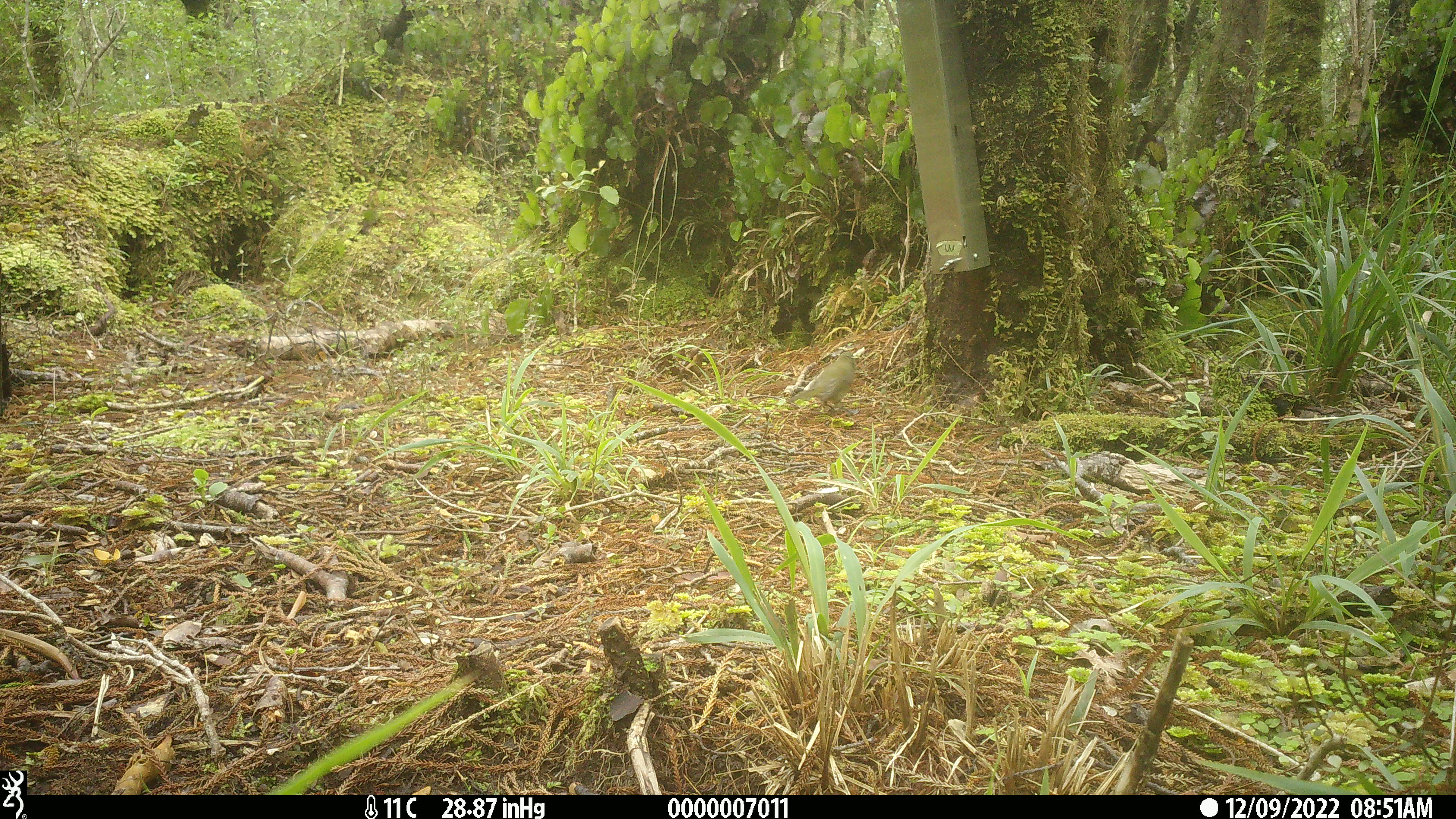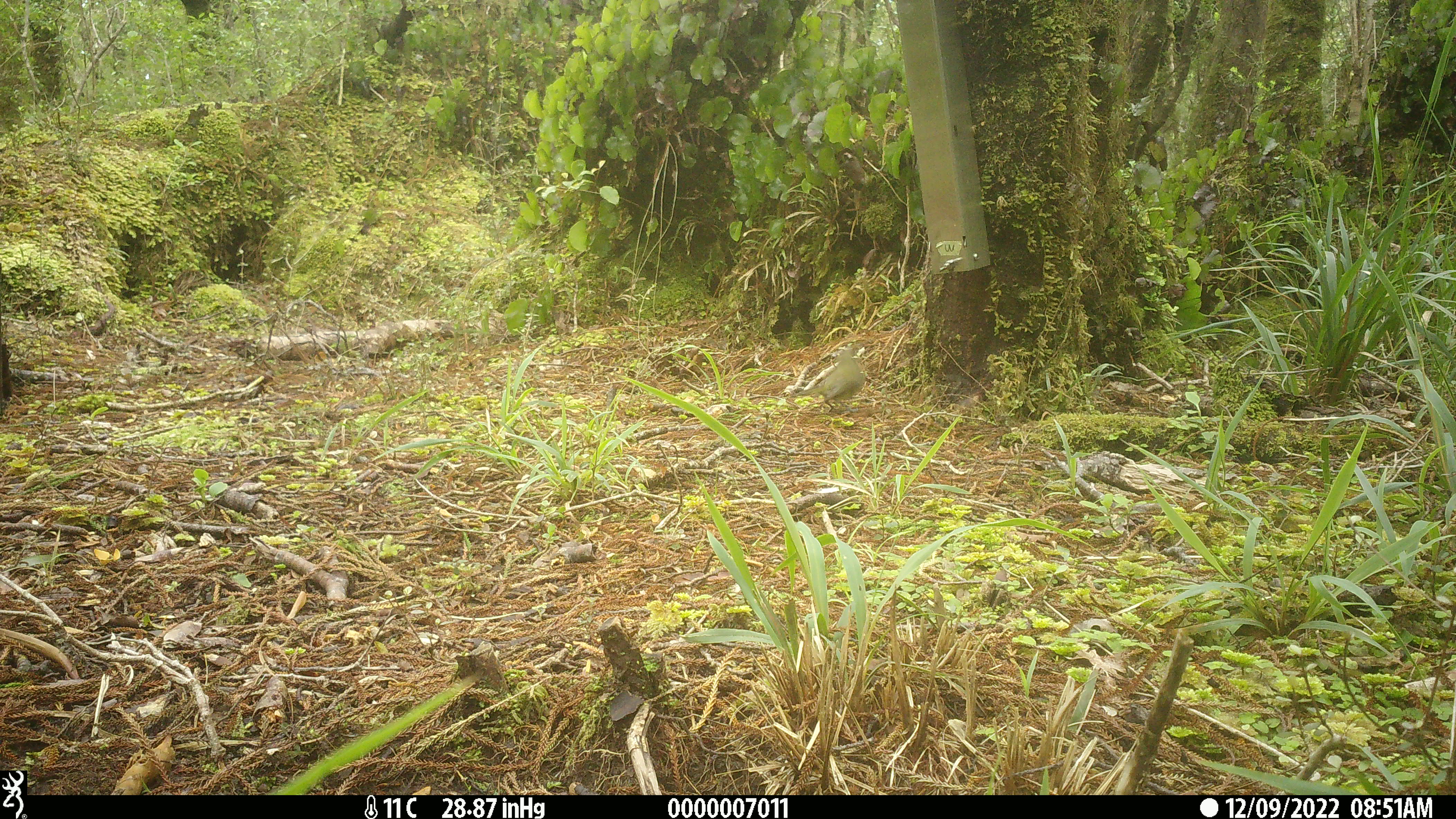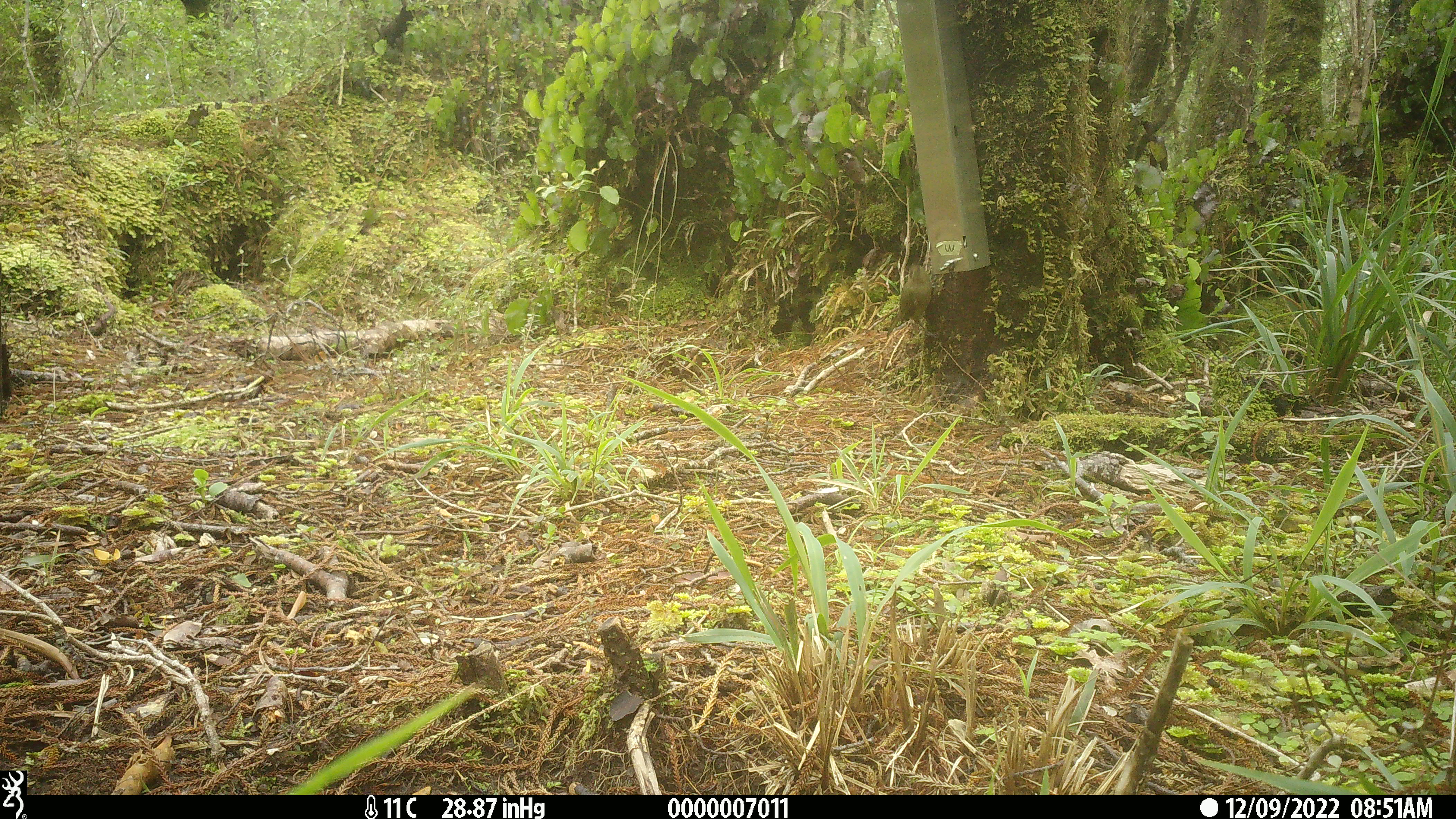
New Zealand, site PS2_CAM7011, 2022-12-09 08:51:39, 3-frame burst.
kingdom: Animalia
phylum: Chordata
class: Aves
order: Passeriformes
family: Meliphagidae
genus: Anthornis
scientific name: Anthornis melanura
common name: new zealand bellbird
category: bellbird